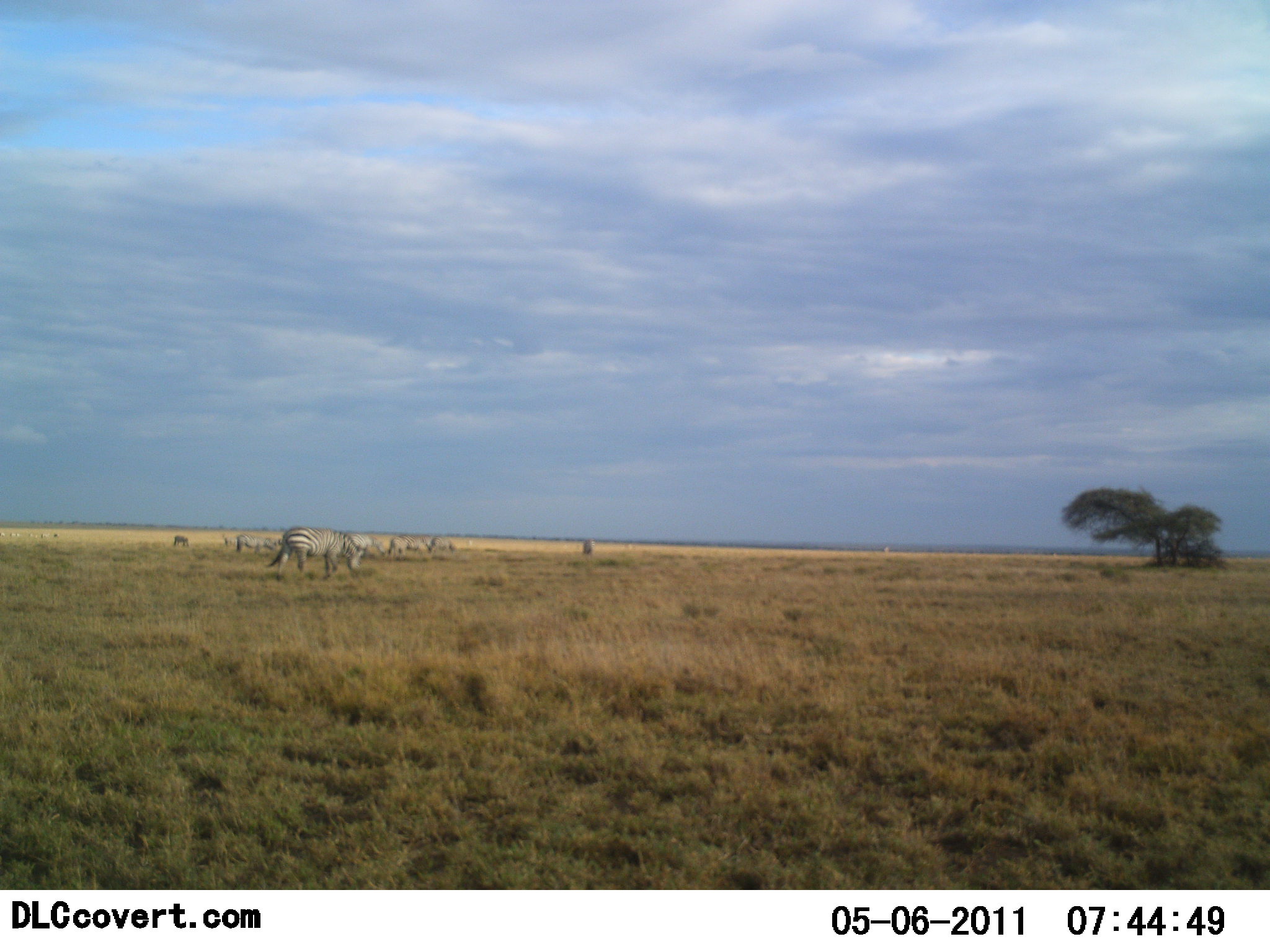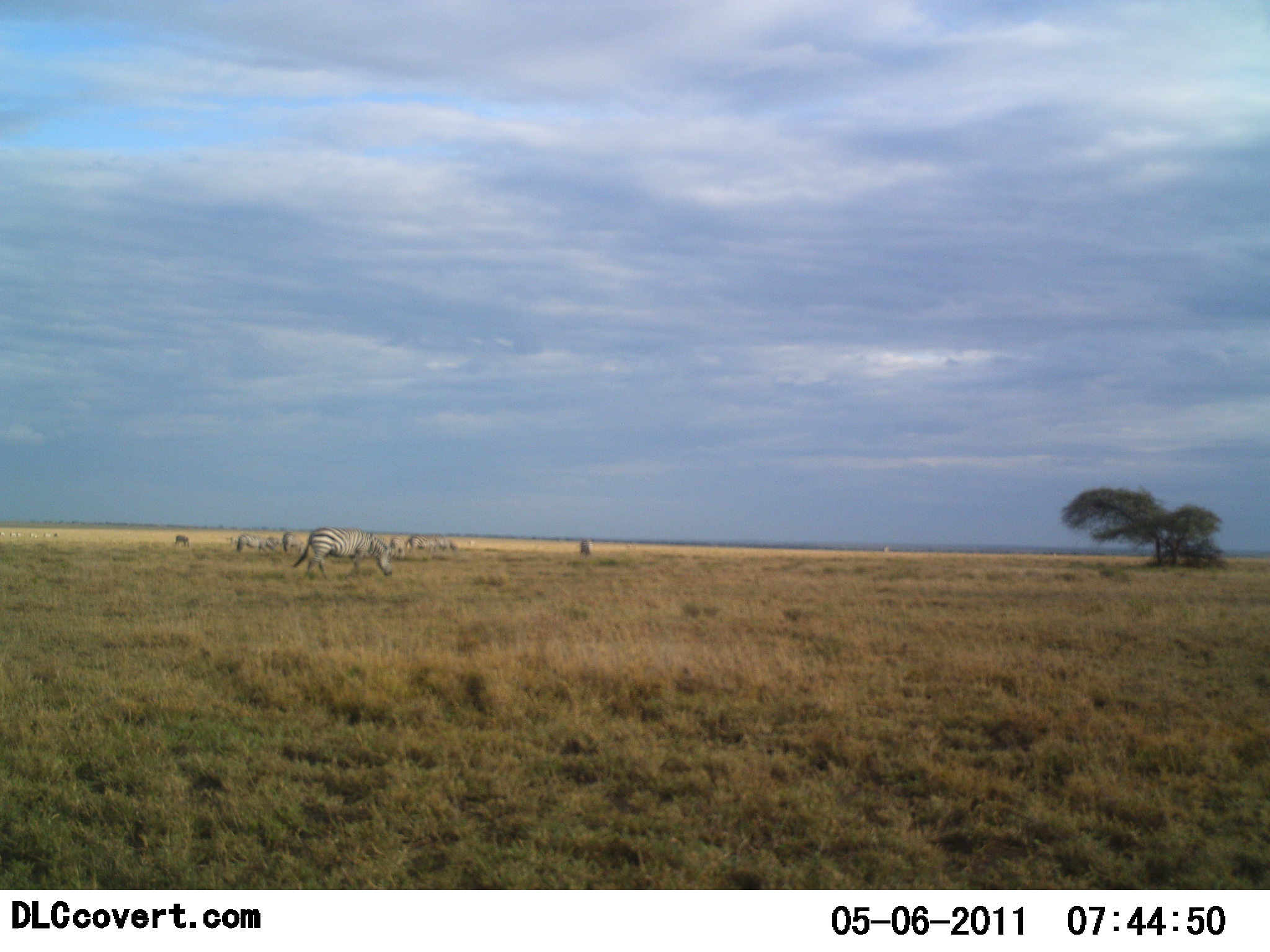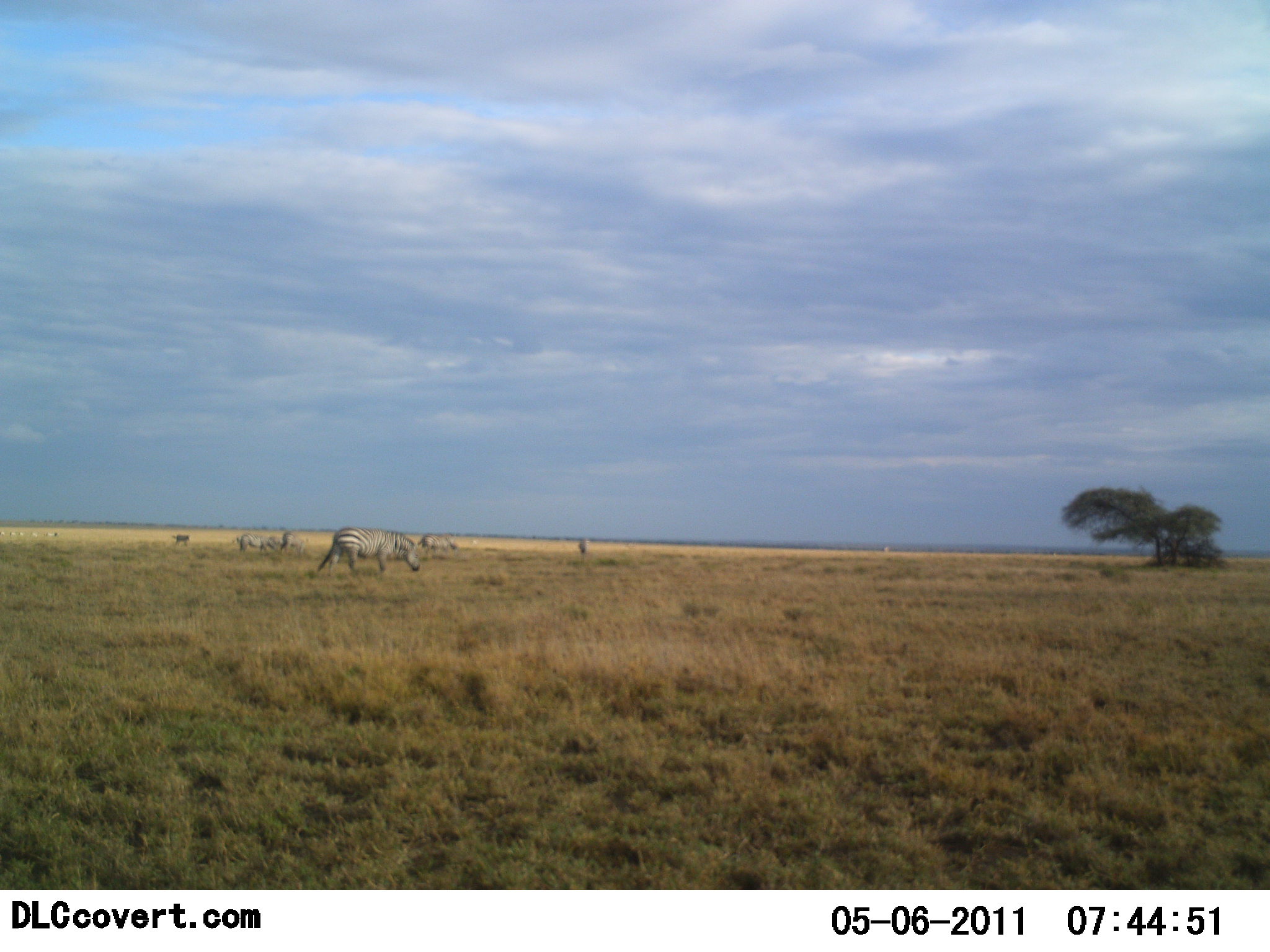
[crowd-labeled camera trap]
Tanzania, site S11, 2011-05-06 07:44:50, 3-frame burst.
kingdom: Animalia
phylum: Chordata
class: Mammalia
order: Perissodactyla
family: Equidae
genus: Equus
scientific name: Equus quagga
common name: plains zebra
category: zebra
Zebra (plains zebra) (Equus quagga), count 11-50. Behavior (volunteer vote fractions): standing 60%, resting 10%, moving 50%, interacting 10%. Young present (vote fraction): 0%. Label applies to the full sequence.